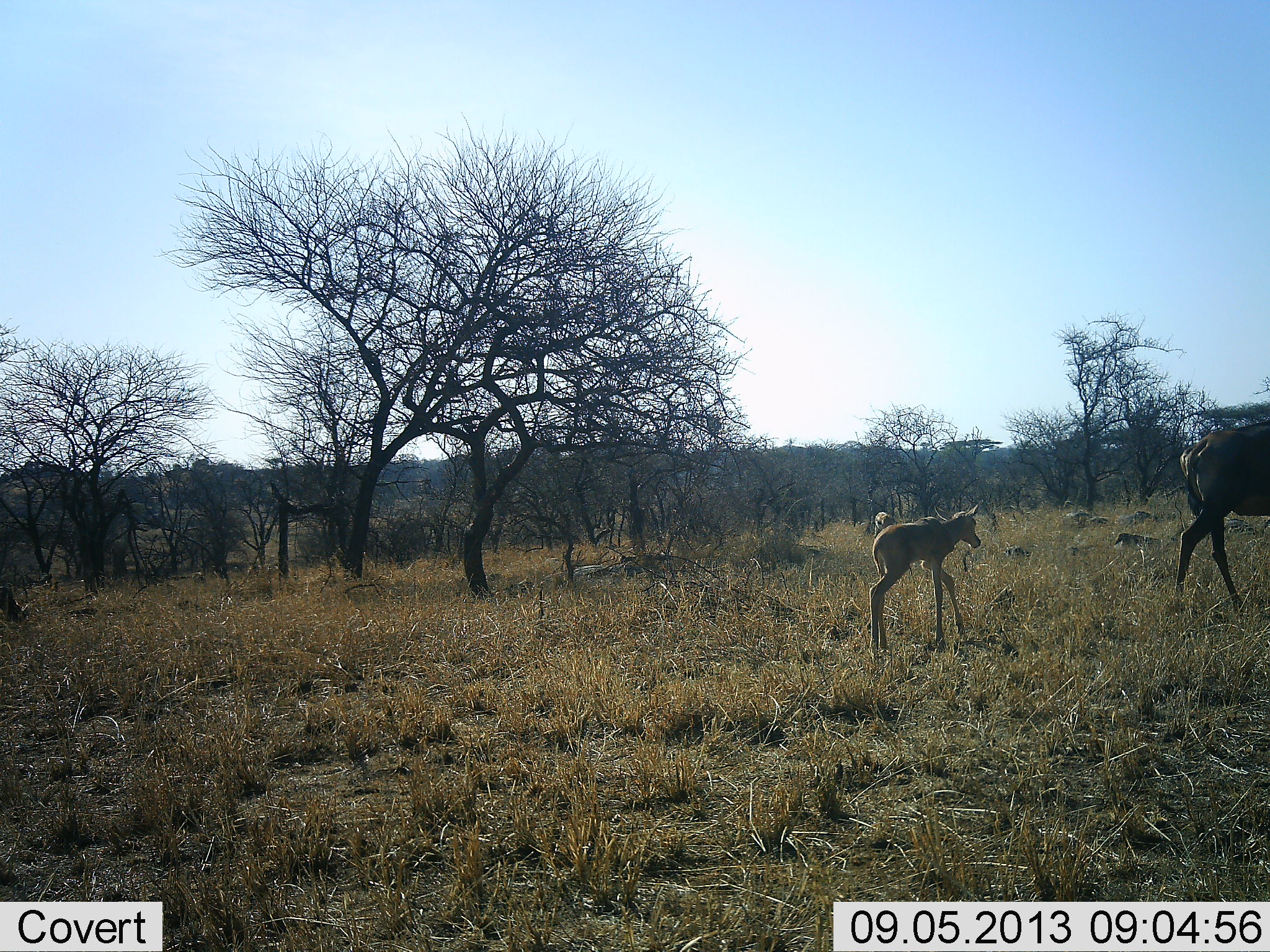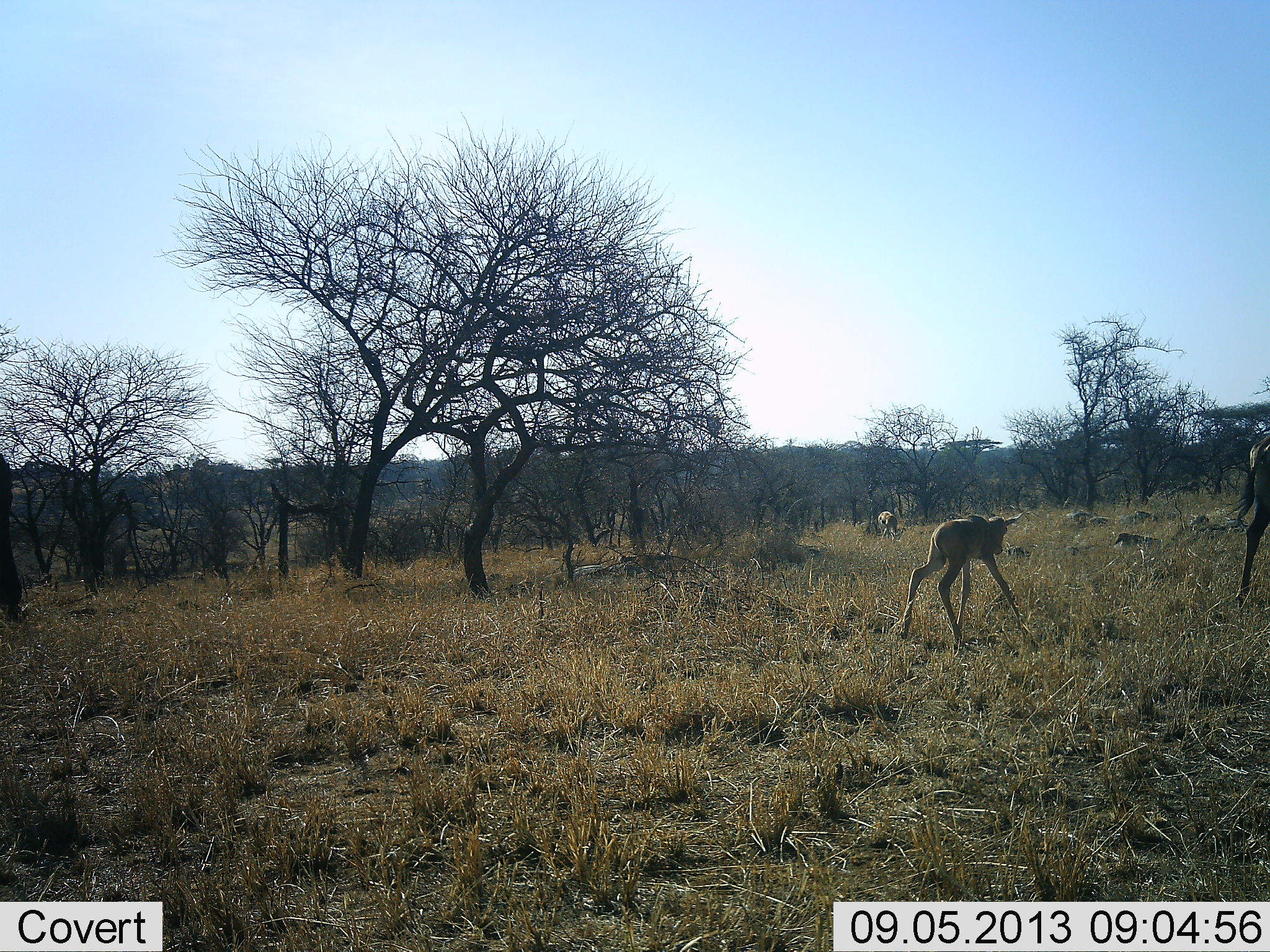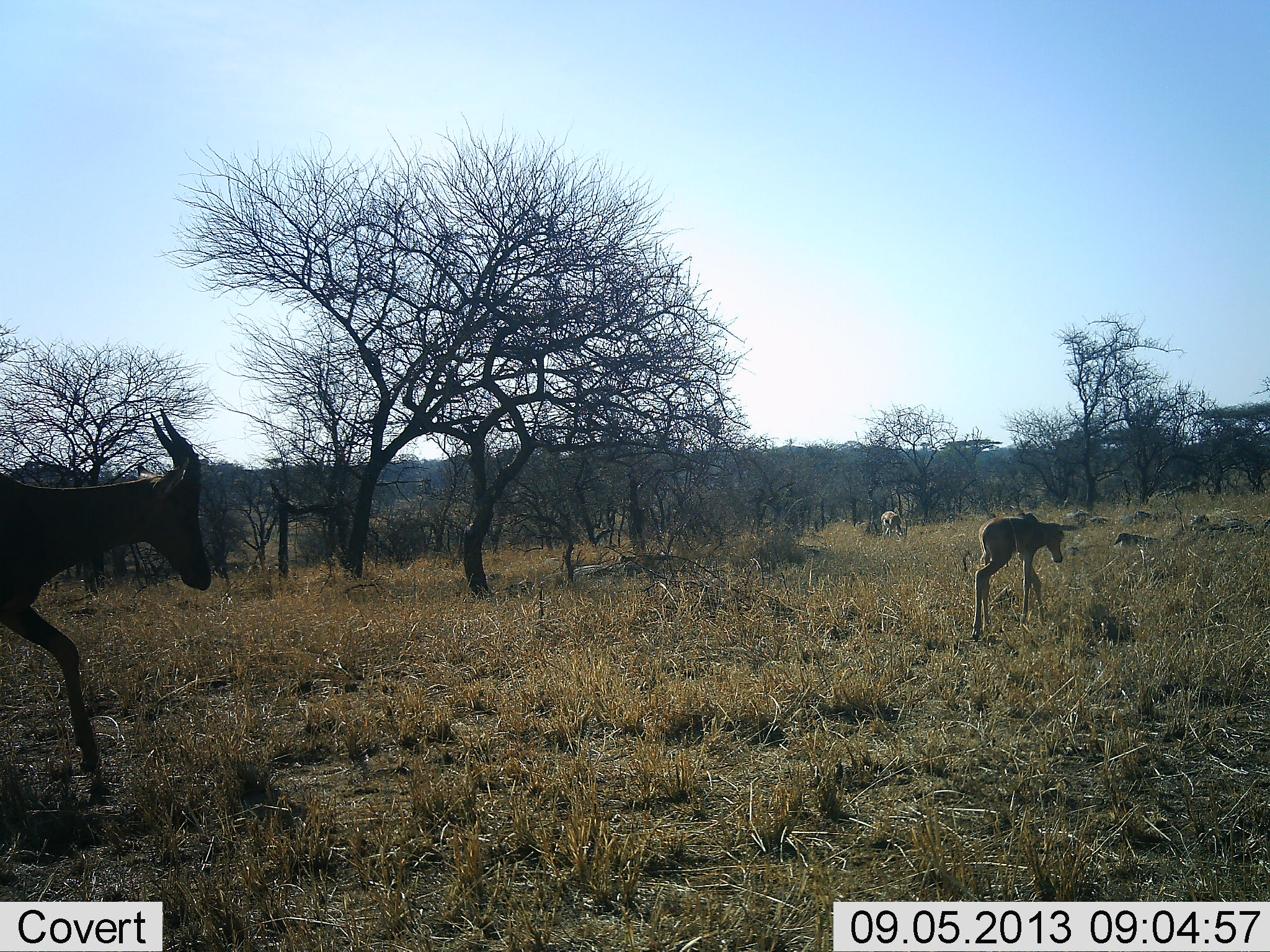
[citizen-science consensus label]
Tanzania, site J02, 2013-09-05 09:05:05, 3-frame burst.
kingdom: Animalia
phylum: Chordata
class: Mammalia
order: Artiodactyla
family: Bovidae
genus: Alcelaphus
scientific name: Alcelaphus buselaphus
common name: hartebeest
Hartebeest (Alcelaphus buselaphus), count 4. Behavior (volunteer vote fractions): standing 0%, resting 0%, moving 100%, interacting 0%. Young present (vote fraction): 100%. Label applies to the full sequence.